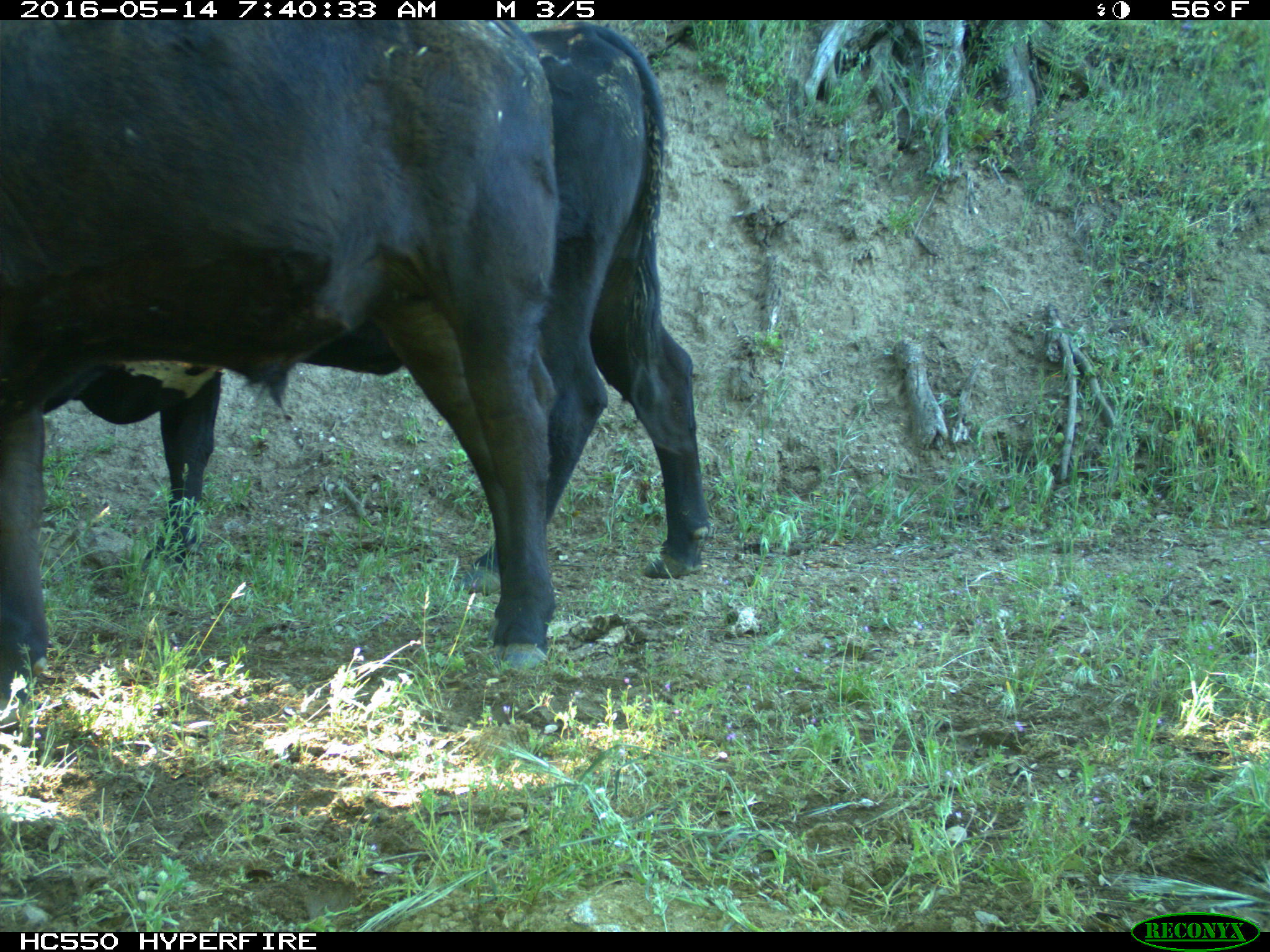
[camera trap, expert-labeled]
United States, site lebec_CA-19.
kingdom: Animalia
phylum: Chordata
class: Mammalia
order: Artiodactyla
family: Bovidae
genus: Bos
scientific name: Bos taurus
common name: domestic cow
Bos taurus (domestic cow).